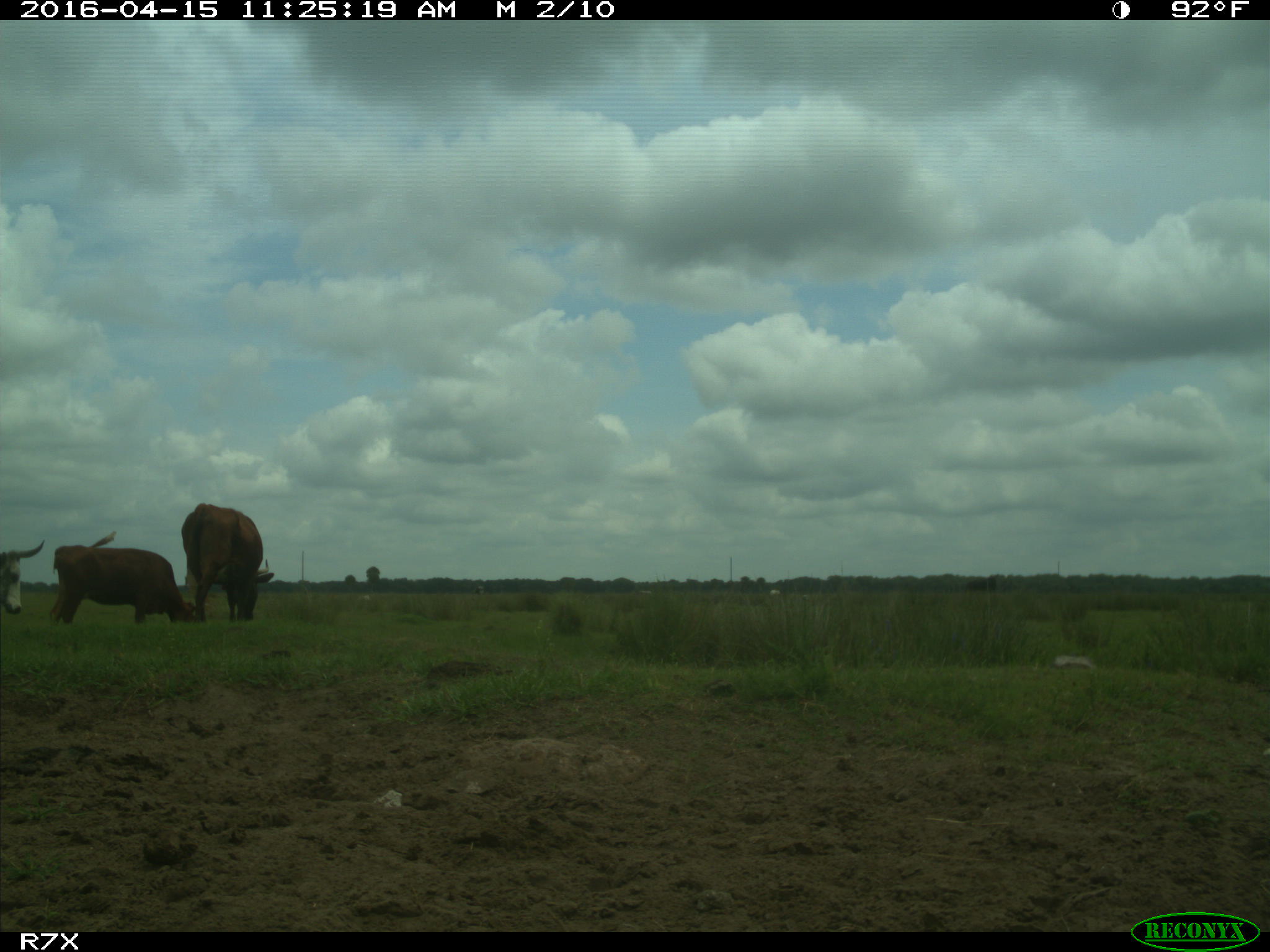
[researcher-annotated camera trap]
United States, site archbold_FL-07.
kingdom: Animalia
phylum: Chordata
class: Mammalia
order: Artiodactyla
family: Bovidae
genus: Bos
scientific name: Bos taurus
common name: domestic cow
Bos taurus (domestic cow).